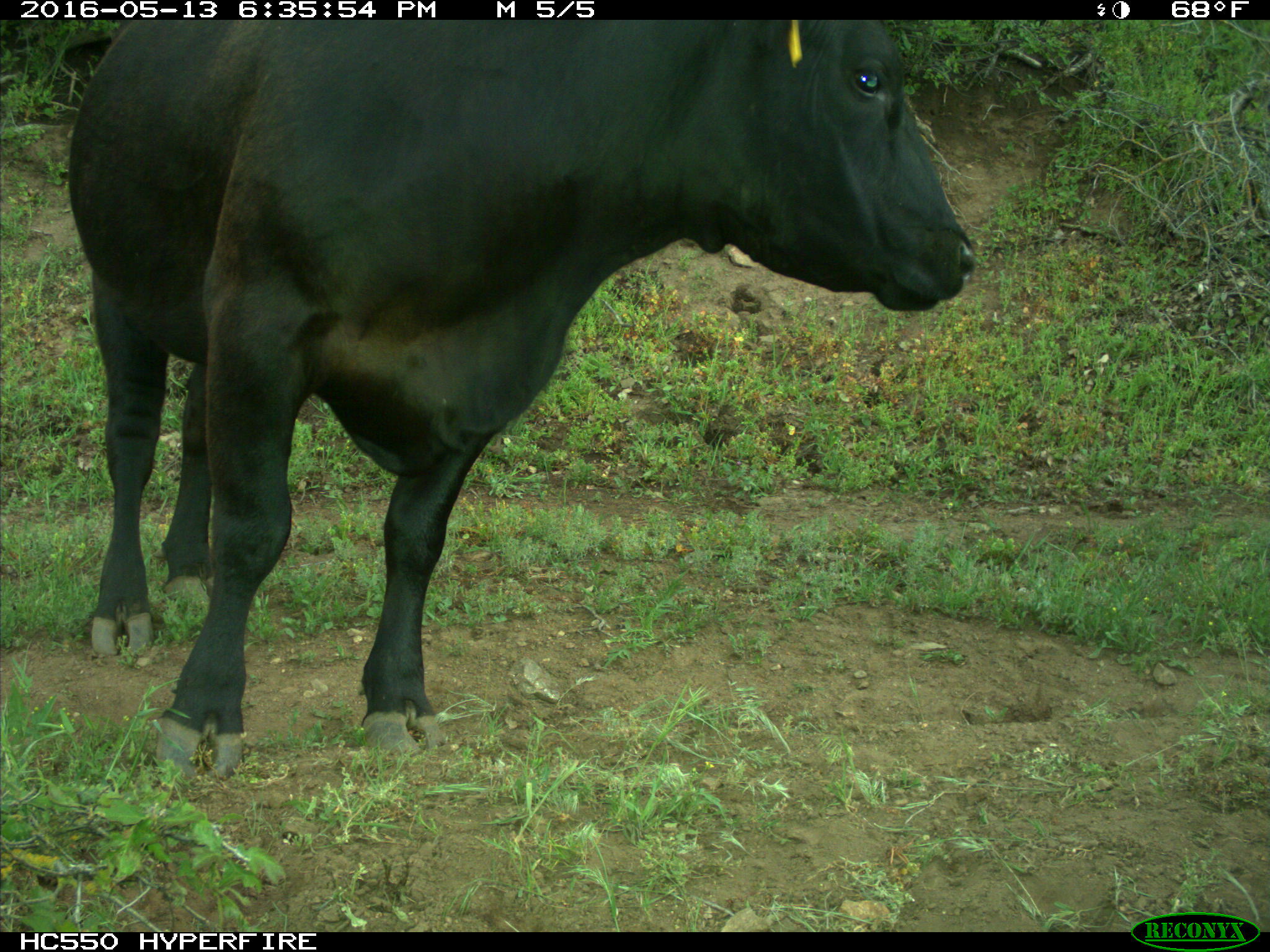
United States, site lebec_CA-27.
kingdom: Animalia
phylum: Chordata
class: Mammalia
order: Artiodactyla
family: Bovidae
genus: Bos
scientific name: Bos taurus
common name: domestic cow